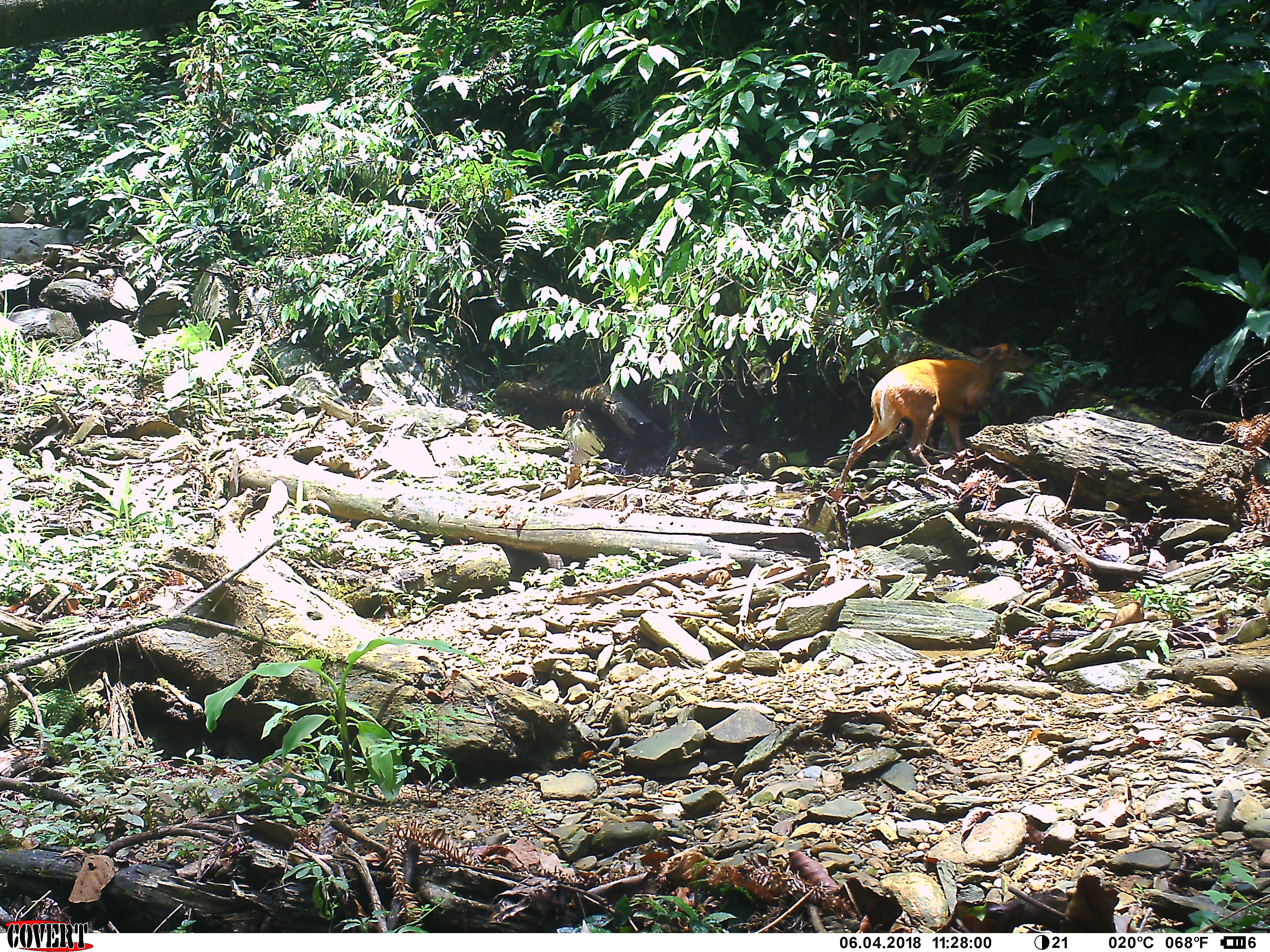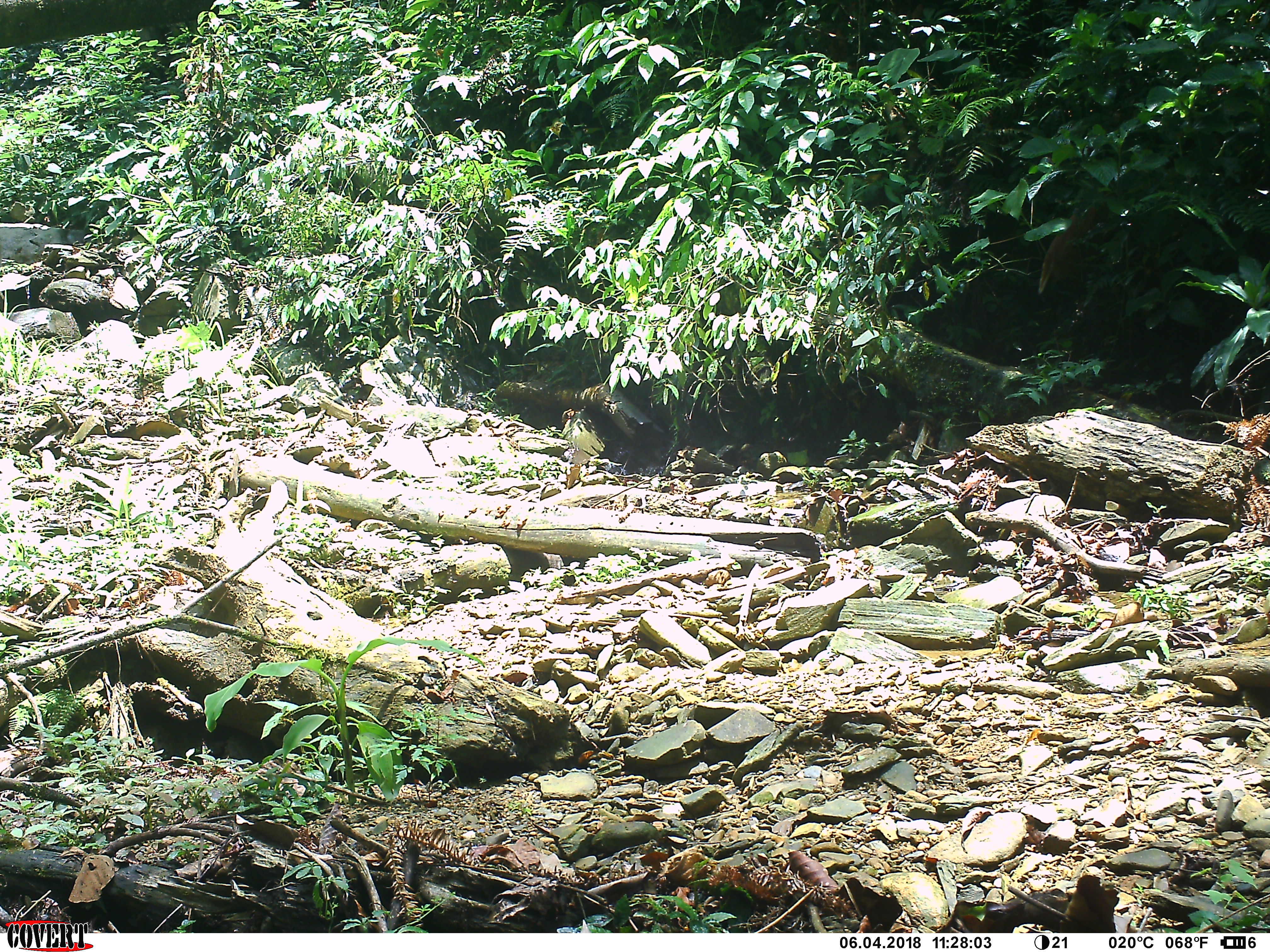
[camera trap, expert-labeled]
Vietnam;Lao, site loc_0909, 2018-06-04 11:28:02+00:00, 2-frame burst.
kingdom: Animalia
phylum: Chordata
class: Mammalia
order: Artiodactyla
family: Cervidae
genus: Muntiacus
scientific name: Muntiacus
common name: muntjacs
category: unidentified muntjac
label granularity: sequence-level